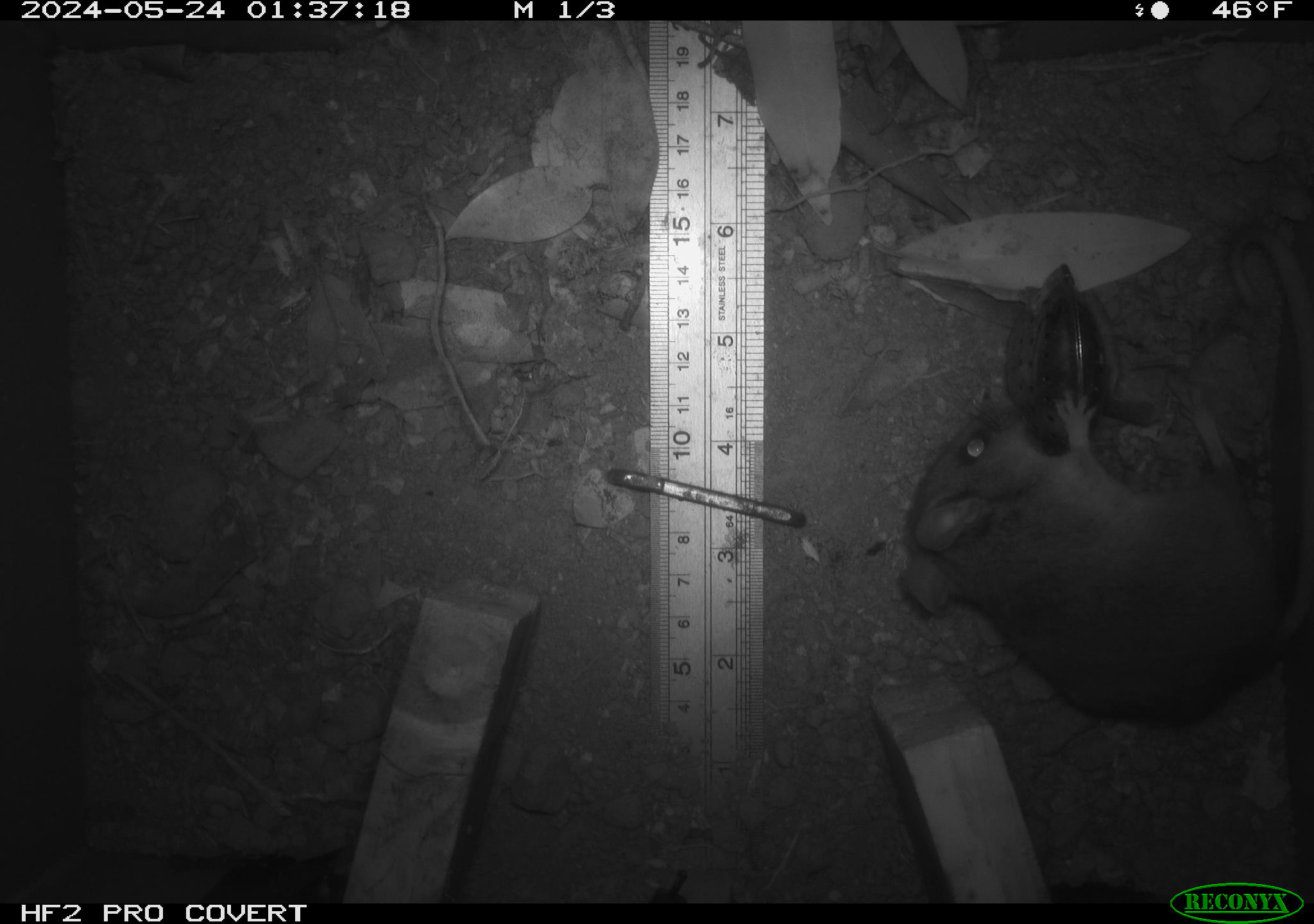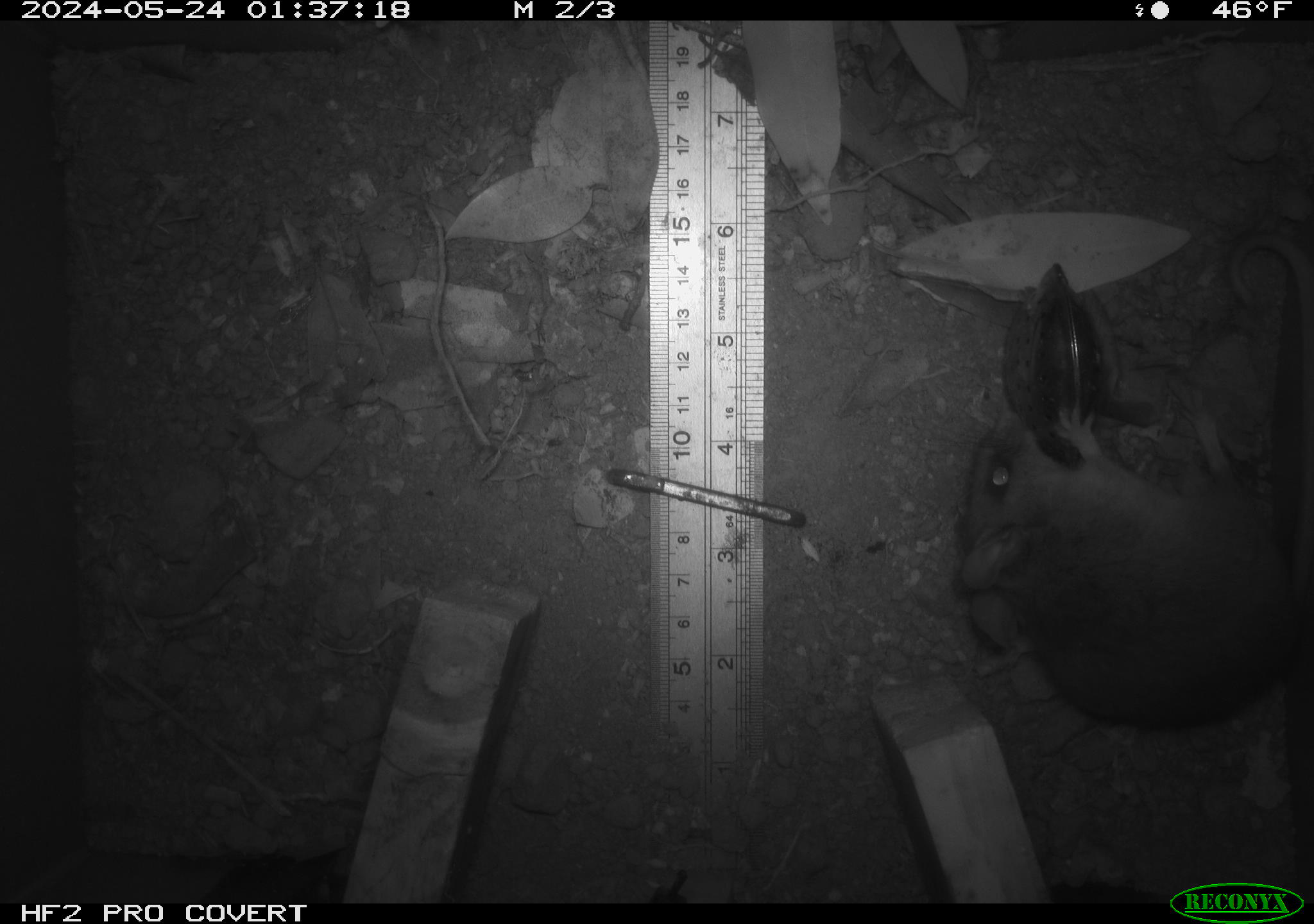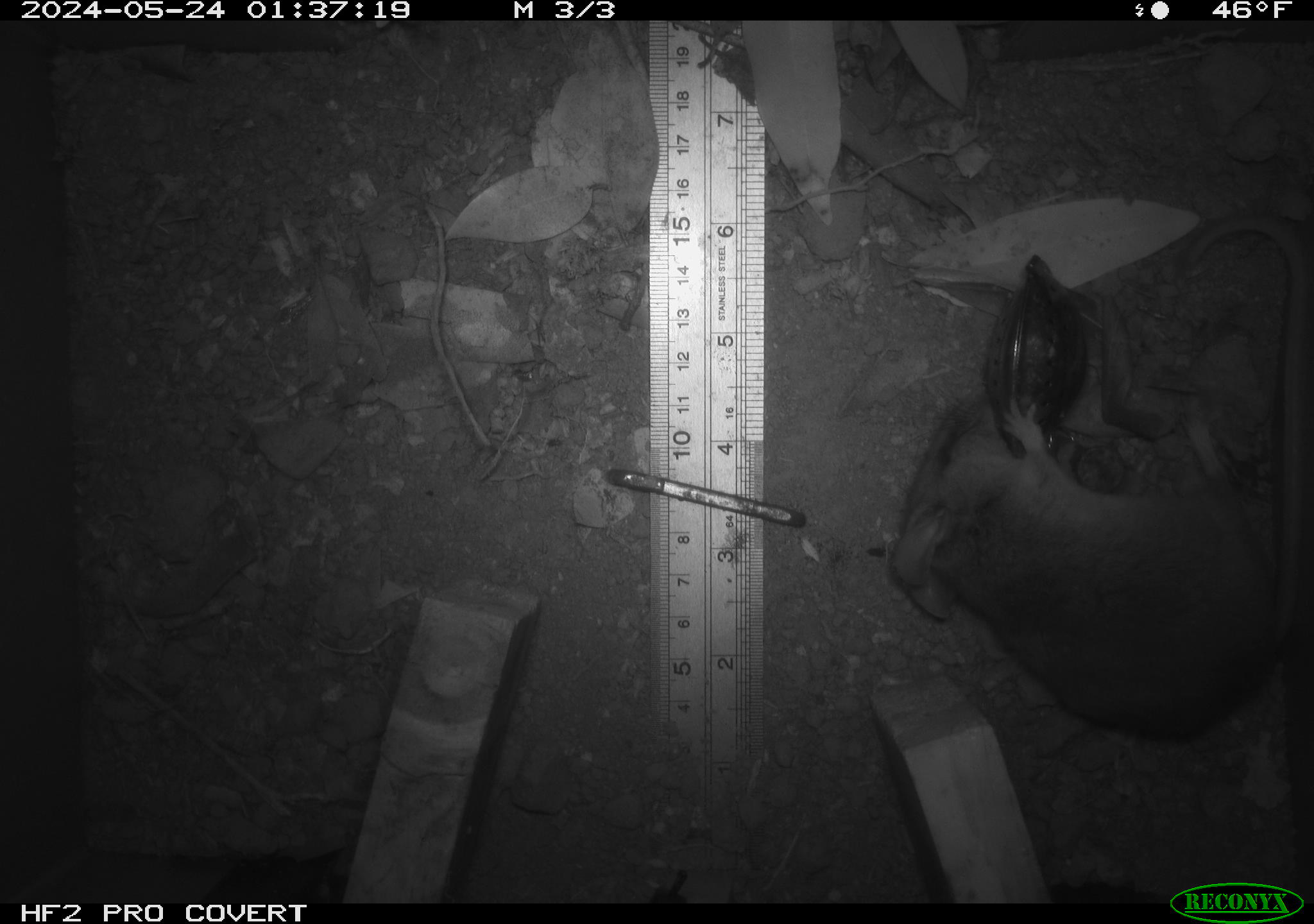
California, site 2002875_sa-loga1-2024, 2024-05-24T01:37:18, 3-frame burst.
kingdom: Animalia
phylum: Chordata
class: Mammalia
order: Rodentia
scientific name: Rodentia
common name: mouse species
Mouse species (Rodentia).